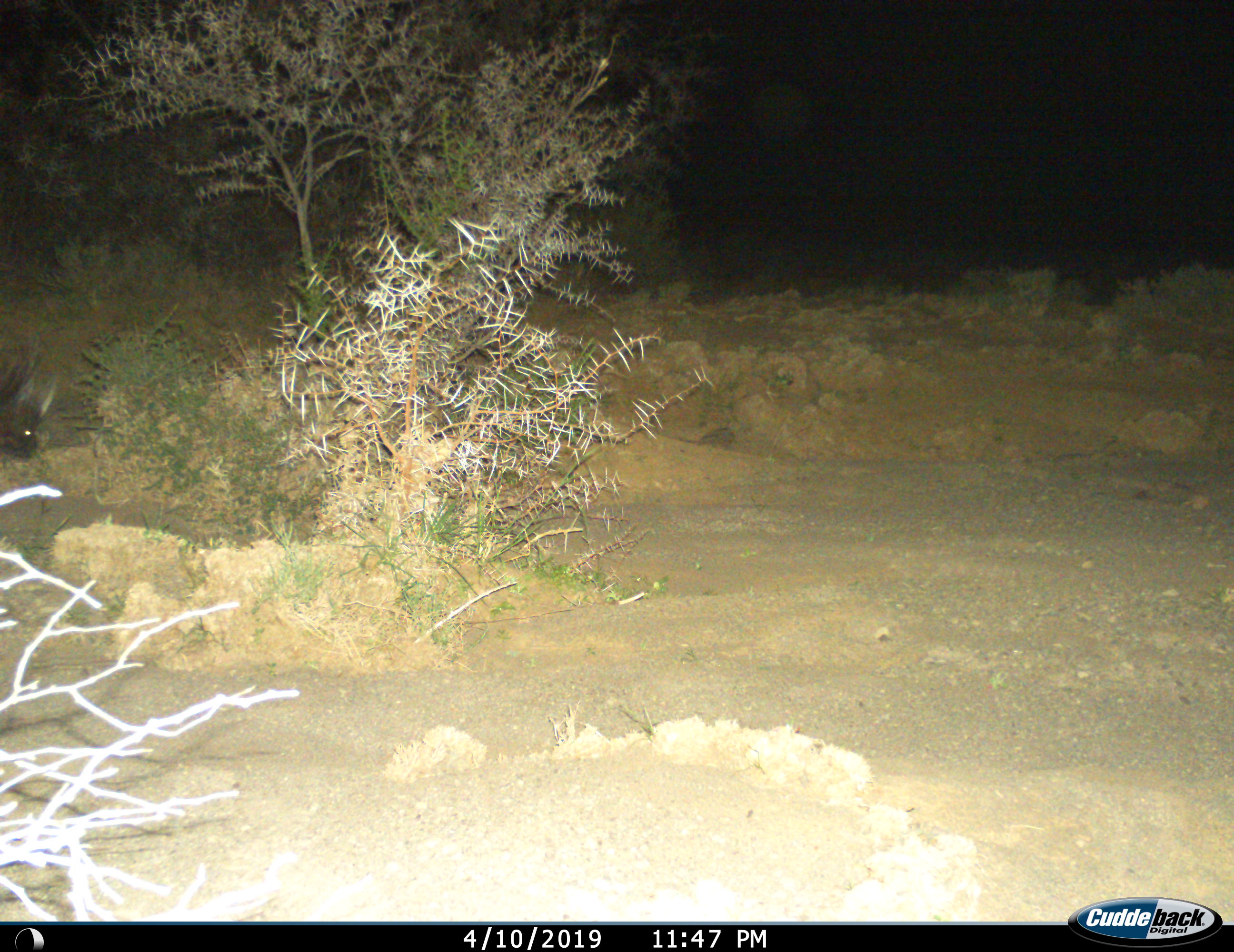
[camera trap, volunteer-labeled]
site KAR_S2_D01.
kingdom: Animalia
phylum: Chordata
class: Mammalia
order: Rodentia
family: Hystricidae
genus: Hystrix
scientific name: Hystrix cristata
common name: crested porcupine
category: porcupine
Porcupine (crested porcupine) (Hystrix cristata), count 1. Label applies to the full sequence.